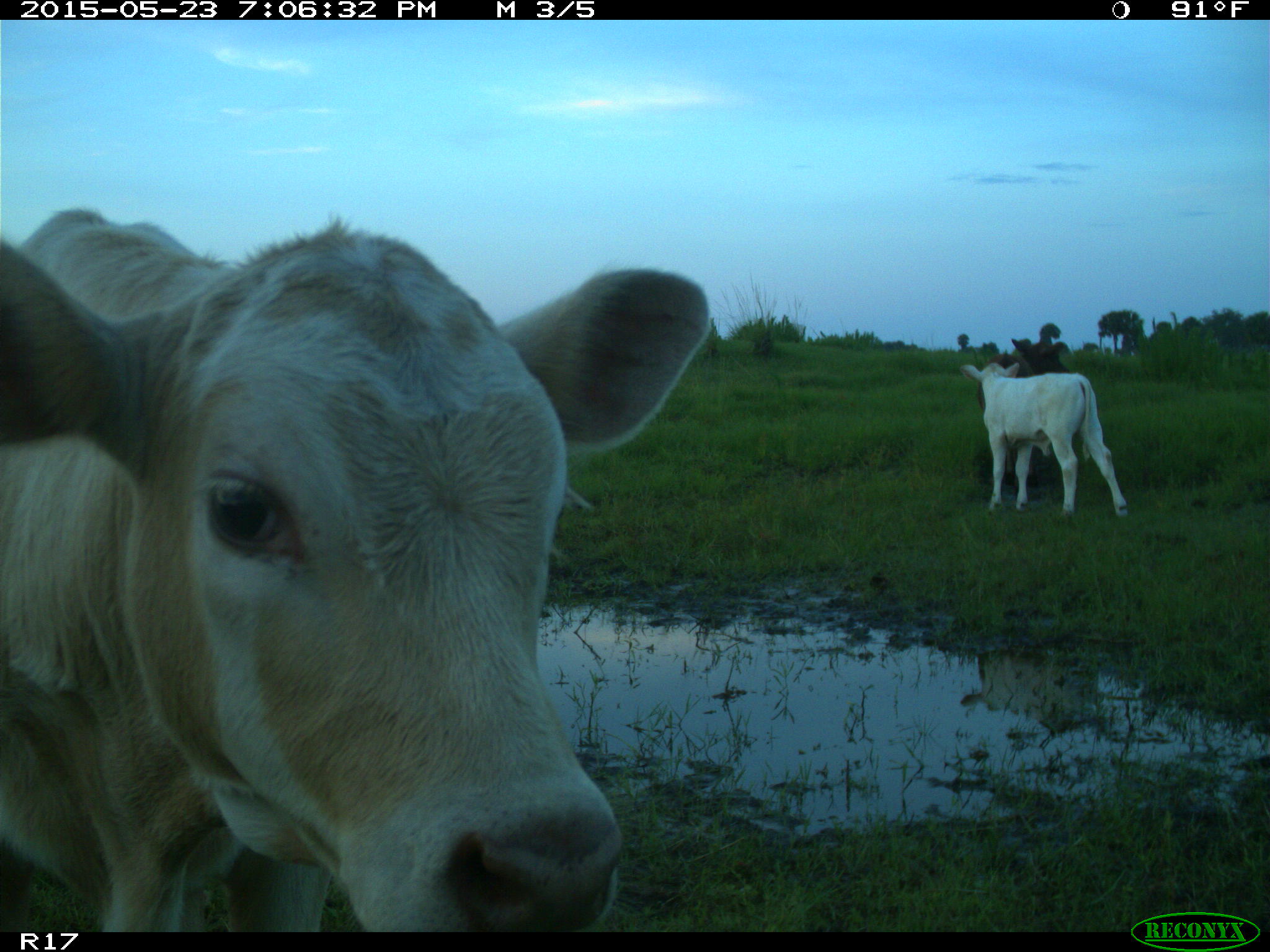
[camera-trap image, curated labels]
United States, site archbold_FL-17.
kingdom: Animalia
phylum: Chordata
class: Mammalia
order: Artiodactyla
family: Bovidae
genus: Bos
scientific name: Bos taurus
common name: domestic cow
Bos taurus (domestic cow).